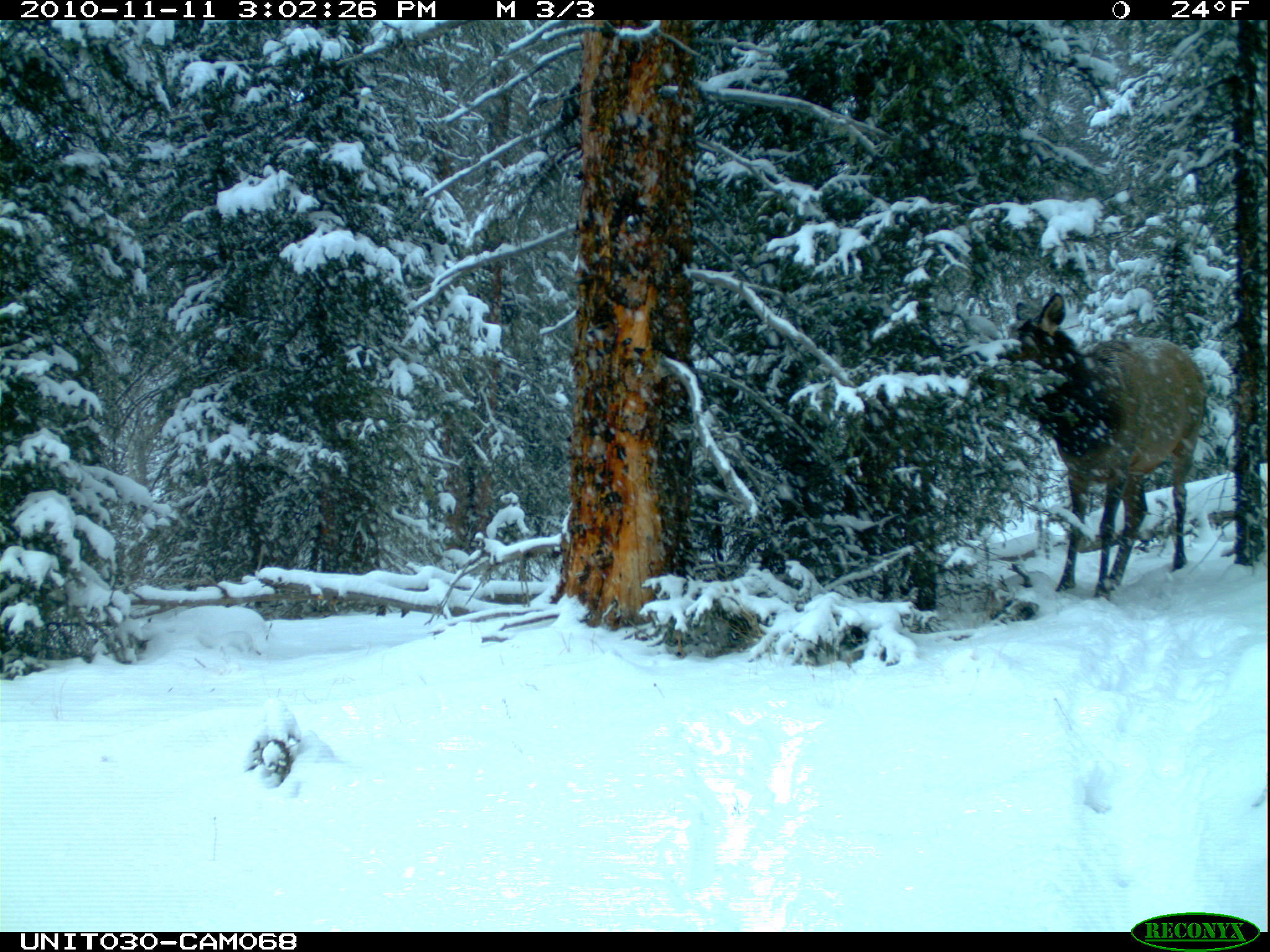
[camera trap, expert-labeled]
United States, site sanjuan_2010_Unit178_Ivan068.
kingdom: Animalia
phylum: Chordata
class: Mammalia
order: Artiodactyla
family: Cervidae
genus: Cervus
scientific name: Cervus elaphus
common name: red deer